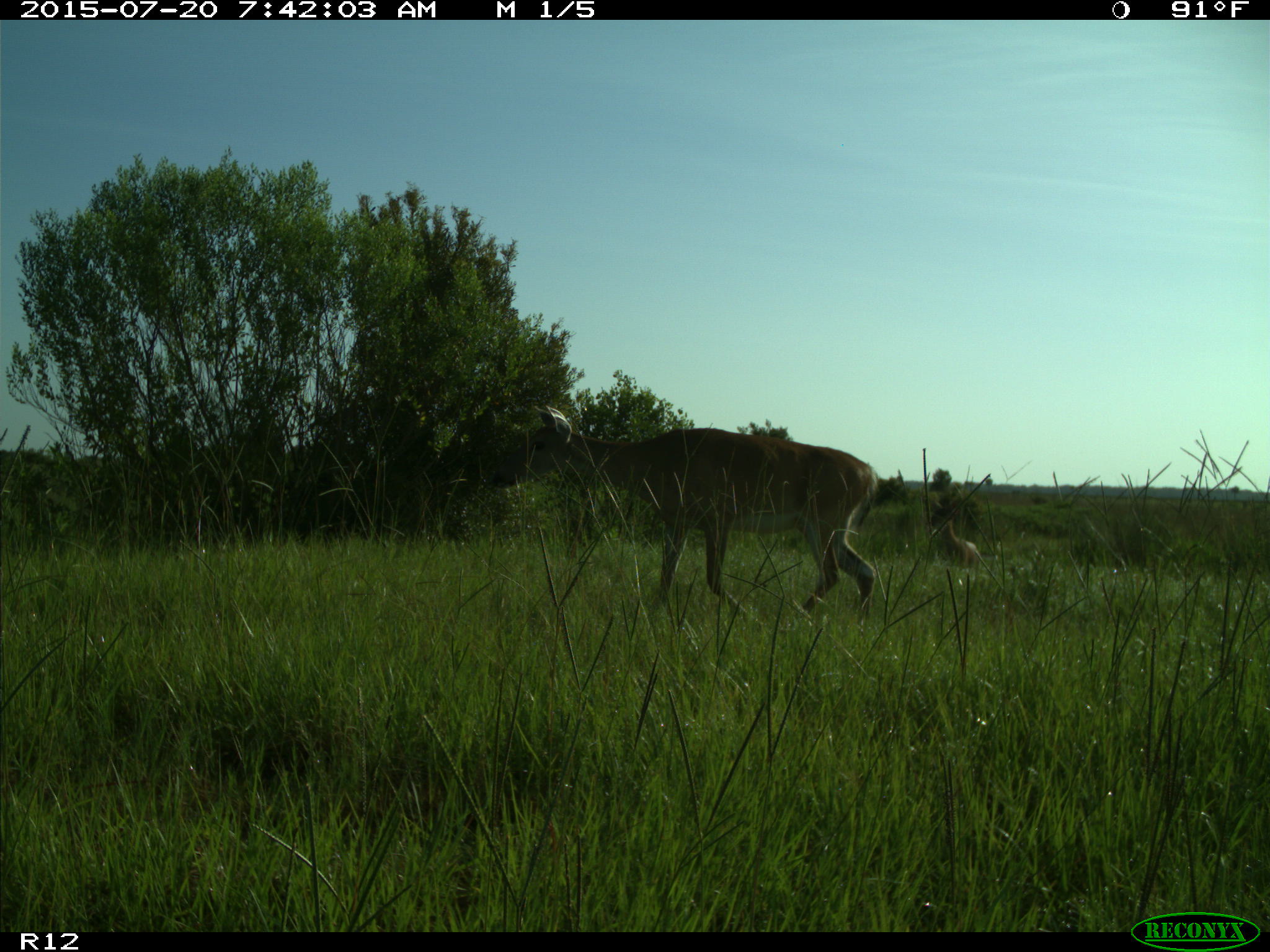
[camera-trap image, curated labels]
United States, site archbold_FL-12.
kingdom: Animalia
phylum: Chordata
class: Mammalia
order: Artiodactyla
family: Cervidae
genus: Odocoileus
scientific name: Odocoileus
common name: deer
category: unidentified deer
Unidentified deer (deer) (Odocoileus).